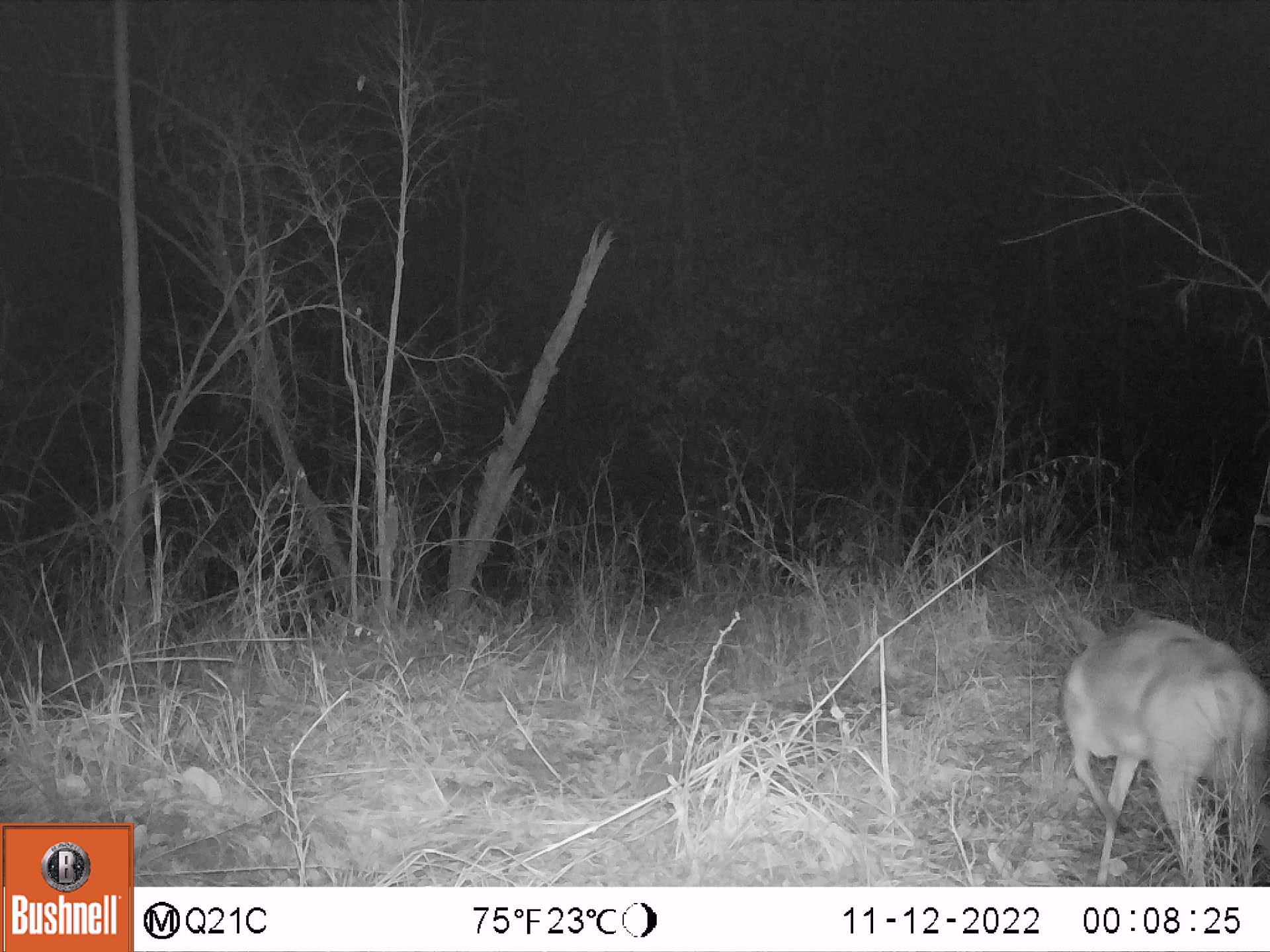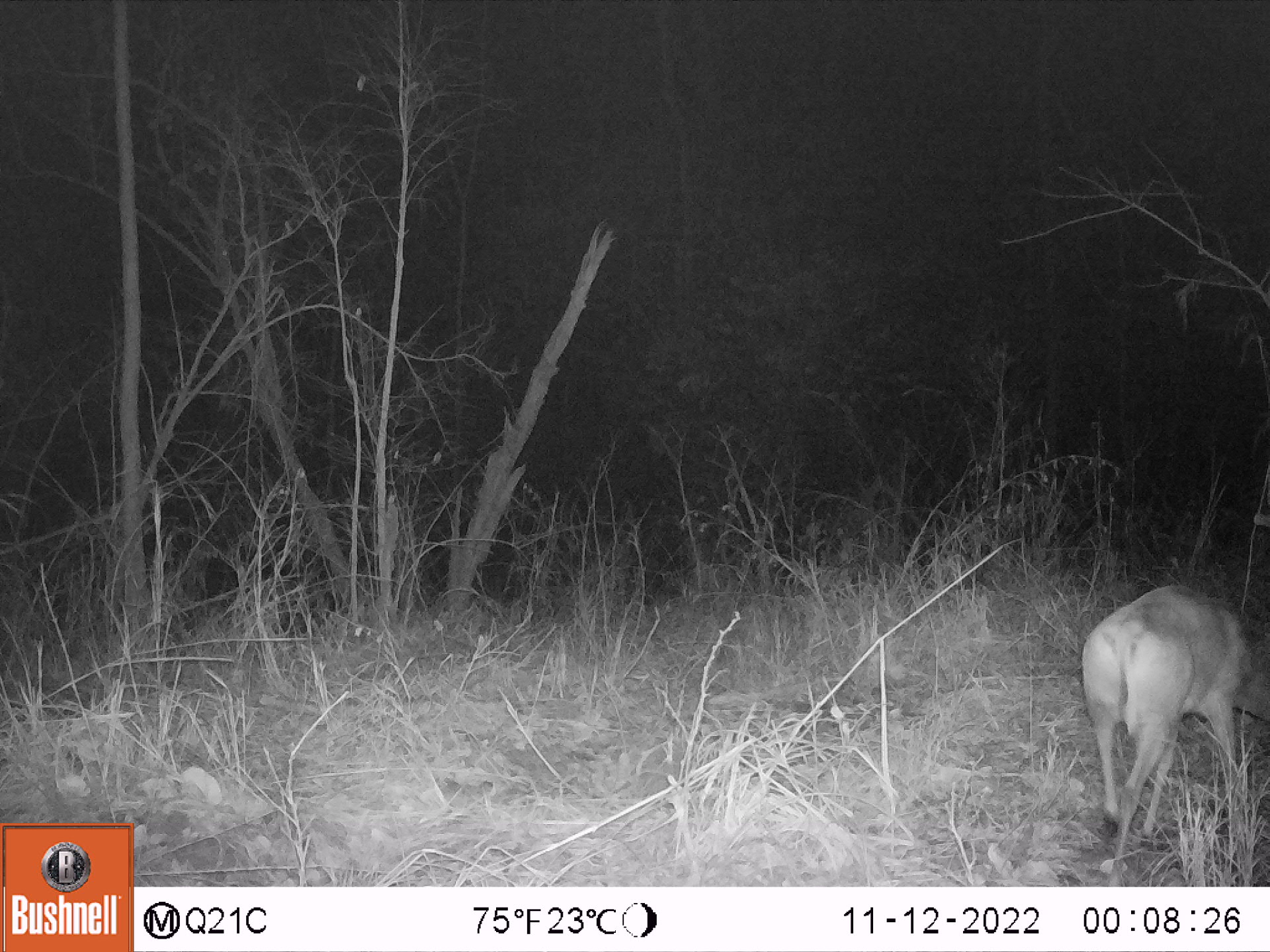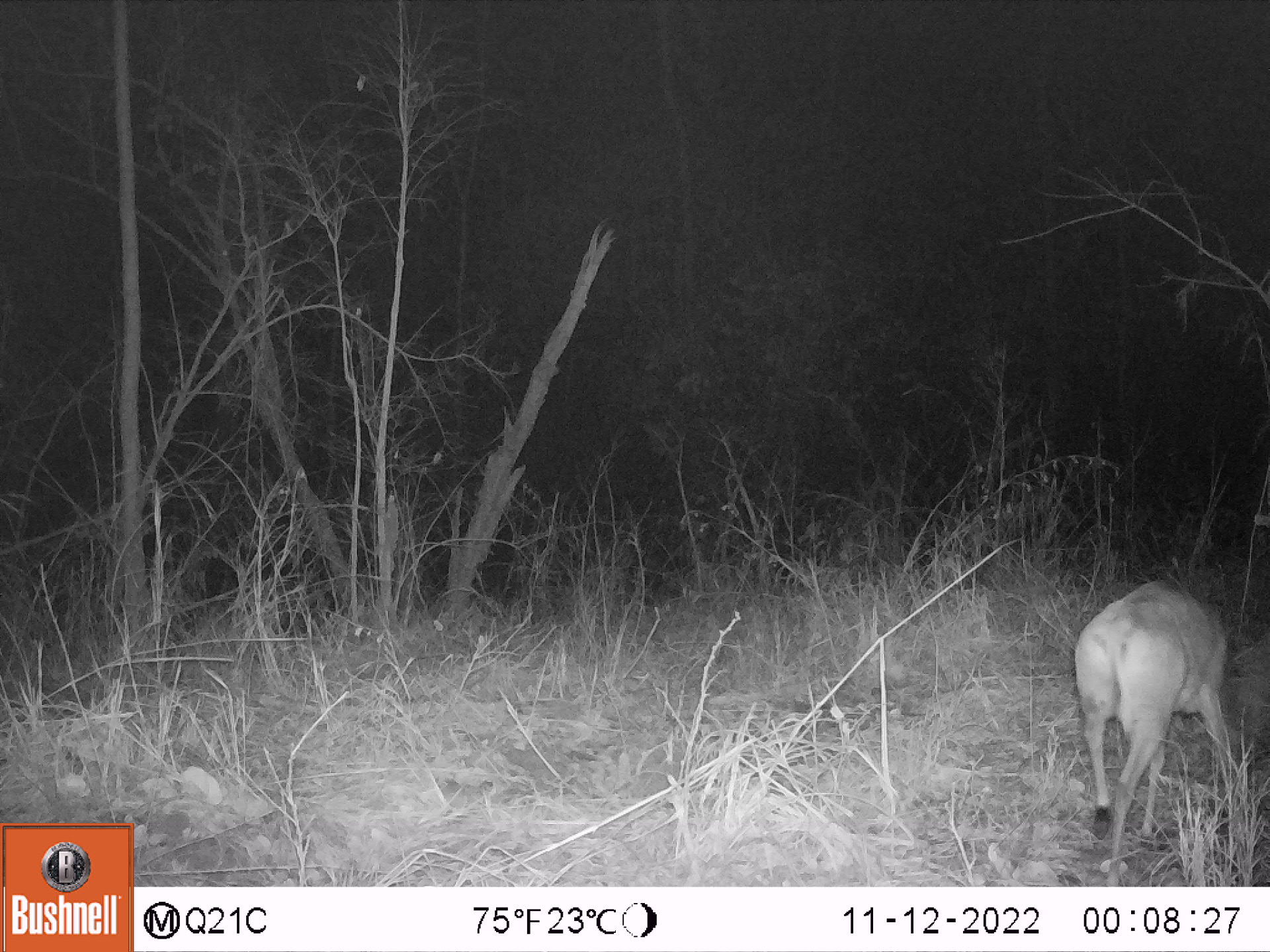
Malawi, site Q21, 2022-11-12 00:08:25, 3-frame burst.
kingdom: Animalia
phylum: Chordata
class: Mammalia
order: Artiodactyla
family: Bovidae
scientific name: Antilopinae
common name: small antelope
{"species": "small antelope (Antilopinae)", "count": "1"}